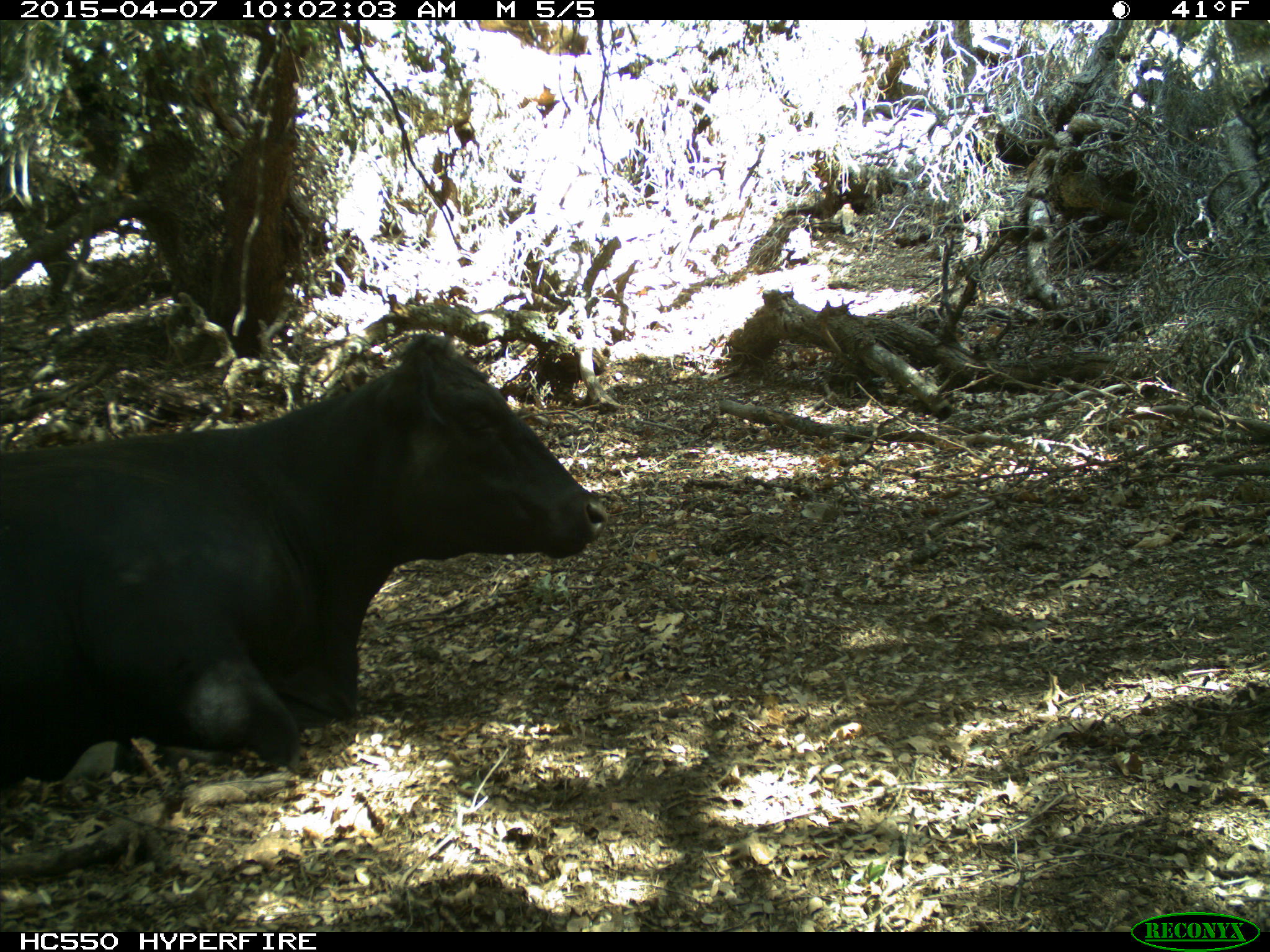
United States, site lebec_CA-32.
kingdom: Animalia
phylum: Chordata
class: Mammalia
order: Artiodactyla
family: Bovidae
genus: Bos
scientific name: Bos taurus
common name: domestic cow